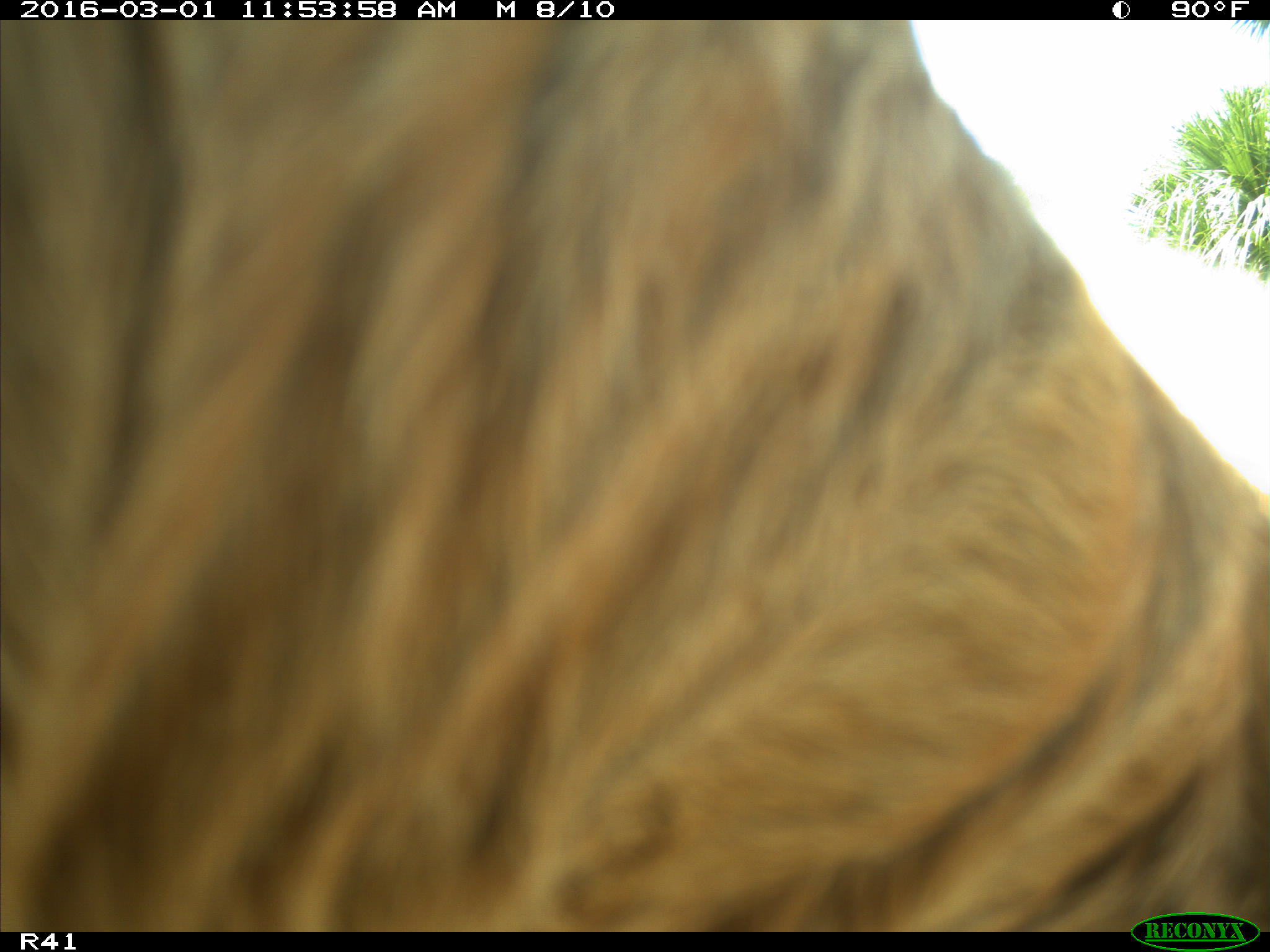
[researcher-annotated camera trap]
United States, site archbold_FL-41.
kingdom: Animalia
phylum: Chordata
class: Mammalia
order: Artiodactyla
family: Bovidae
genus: Bos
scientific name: Bos taurus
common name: domestic cow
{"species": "Bos taurus (domestic cow)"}